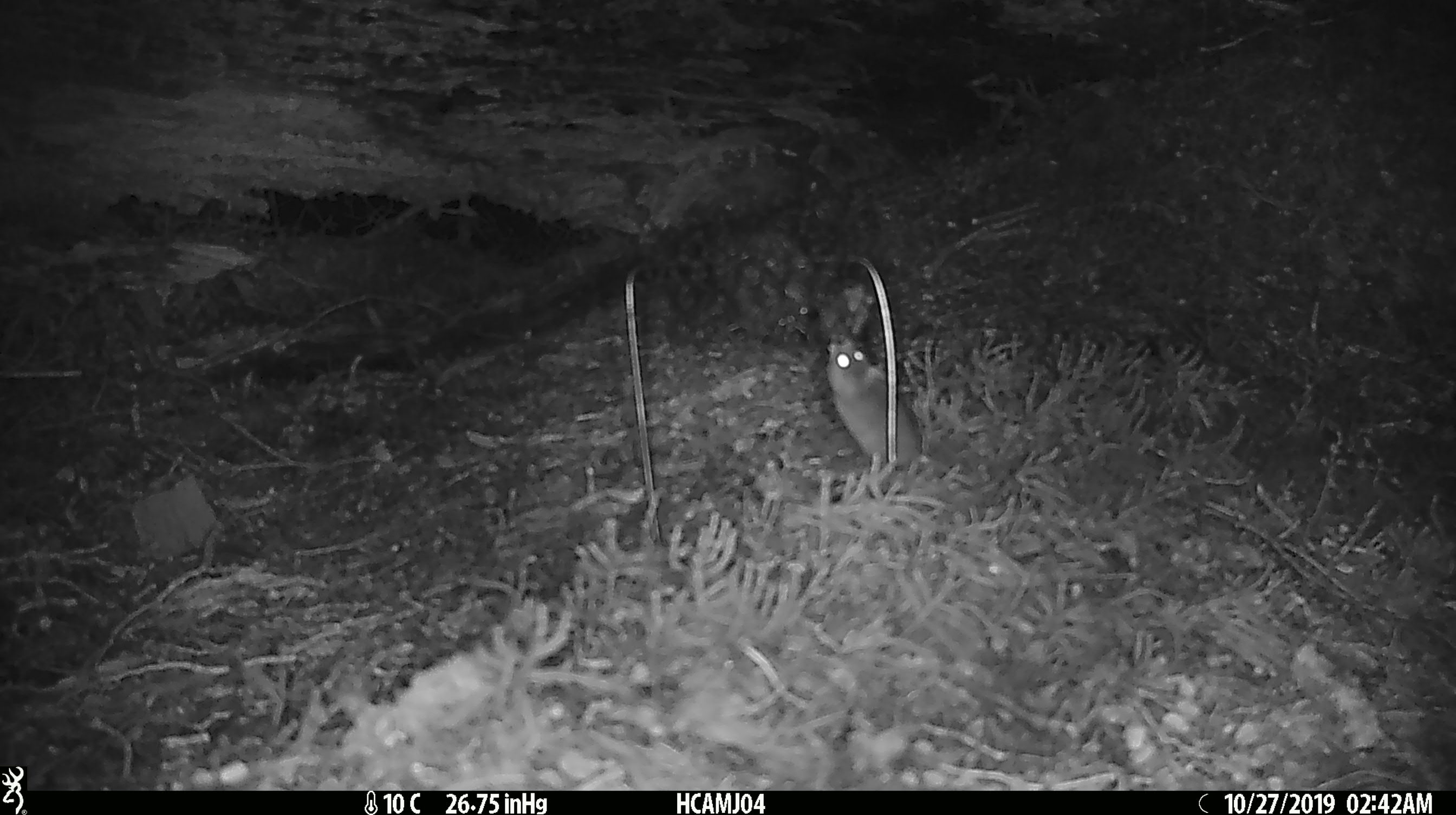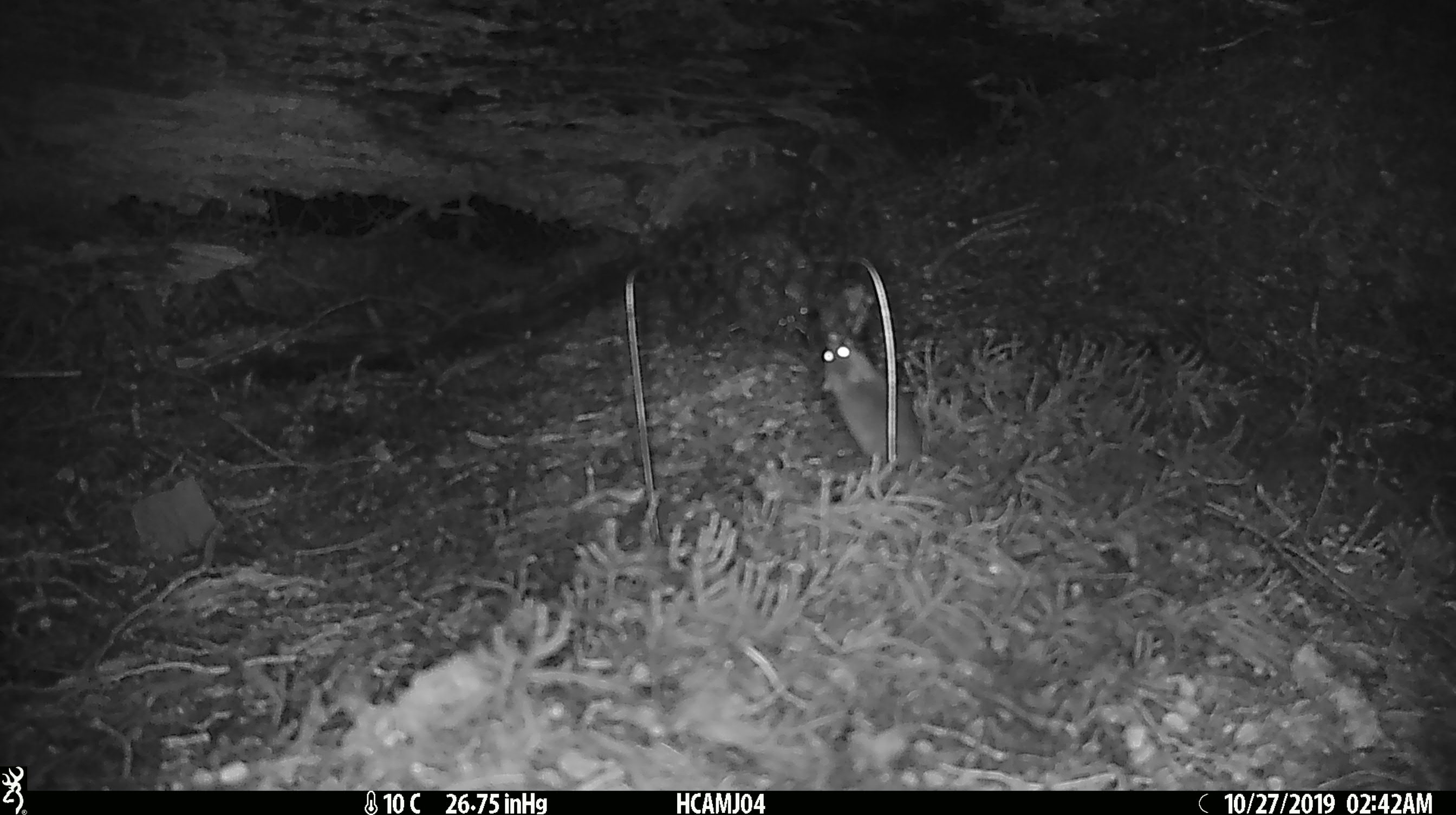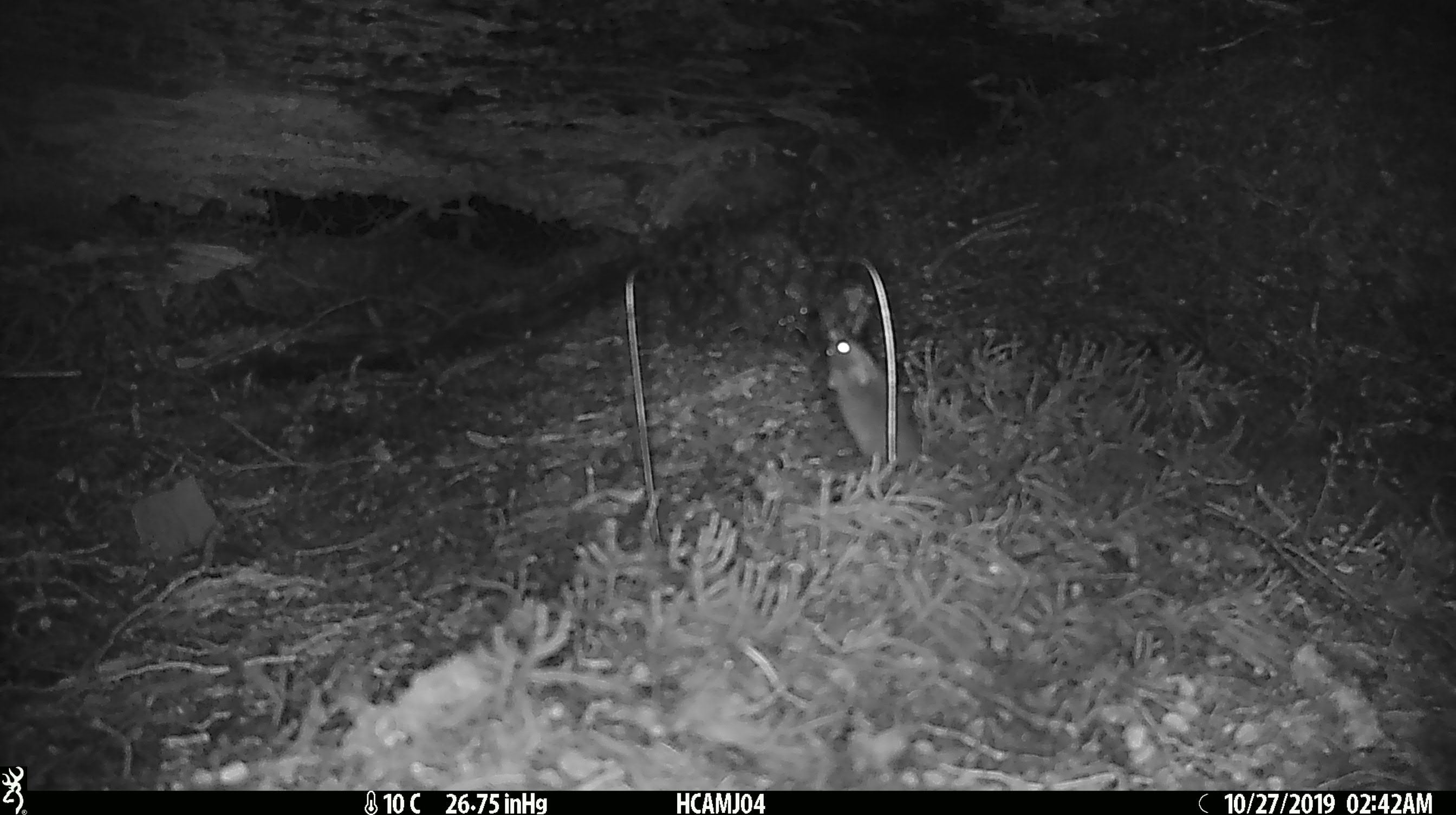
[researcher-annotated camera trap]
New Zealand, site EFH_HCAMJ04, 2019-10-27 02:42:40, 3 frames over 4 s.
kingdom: Animalia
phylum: Chordata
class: Mammalia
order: Rodentia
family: Muridae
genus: Mus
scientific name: Mus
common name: mouse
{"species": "mouse (Mus)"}